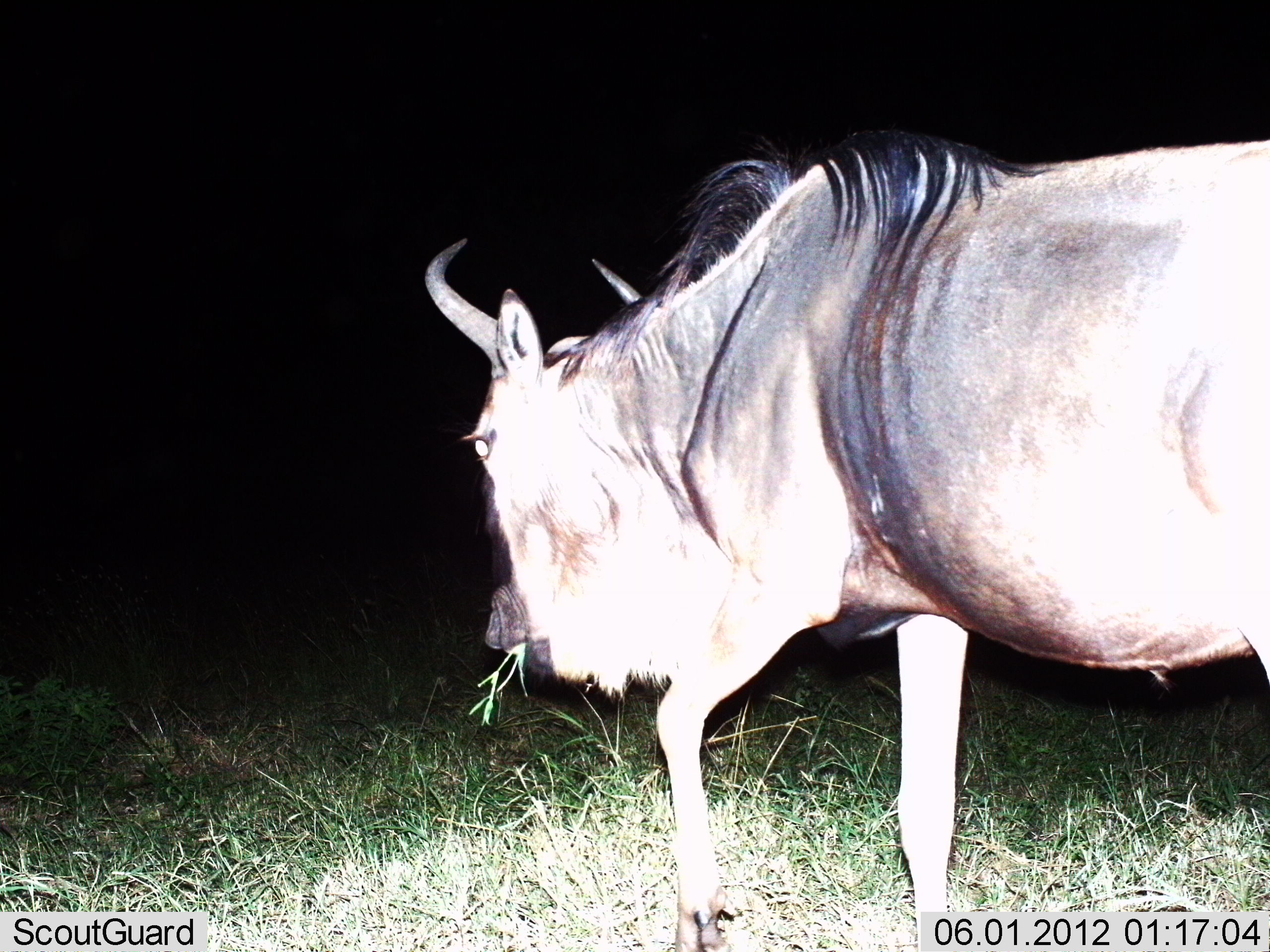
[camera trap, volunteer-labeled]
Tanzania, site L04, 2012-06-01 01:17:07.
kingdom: Animalia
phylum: Chordata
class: Mammalia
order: Artiodactyla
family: Bovidae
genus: Connochaetes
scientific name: Connochaetes taurinus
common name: blue wildebeest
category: wildebeest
Wildebeest (blue wildebeest) (Connochaetes taurinus), count 1. Behavior (volunteer vote fractions): standing 10%, resting 0%, moving 20%, interacting 0%. Young present (vote fraction): 0%. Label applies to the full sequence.